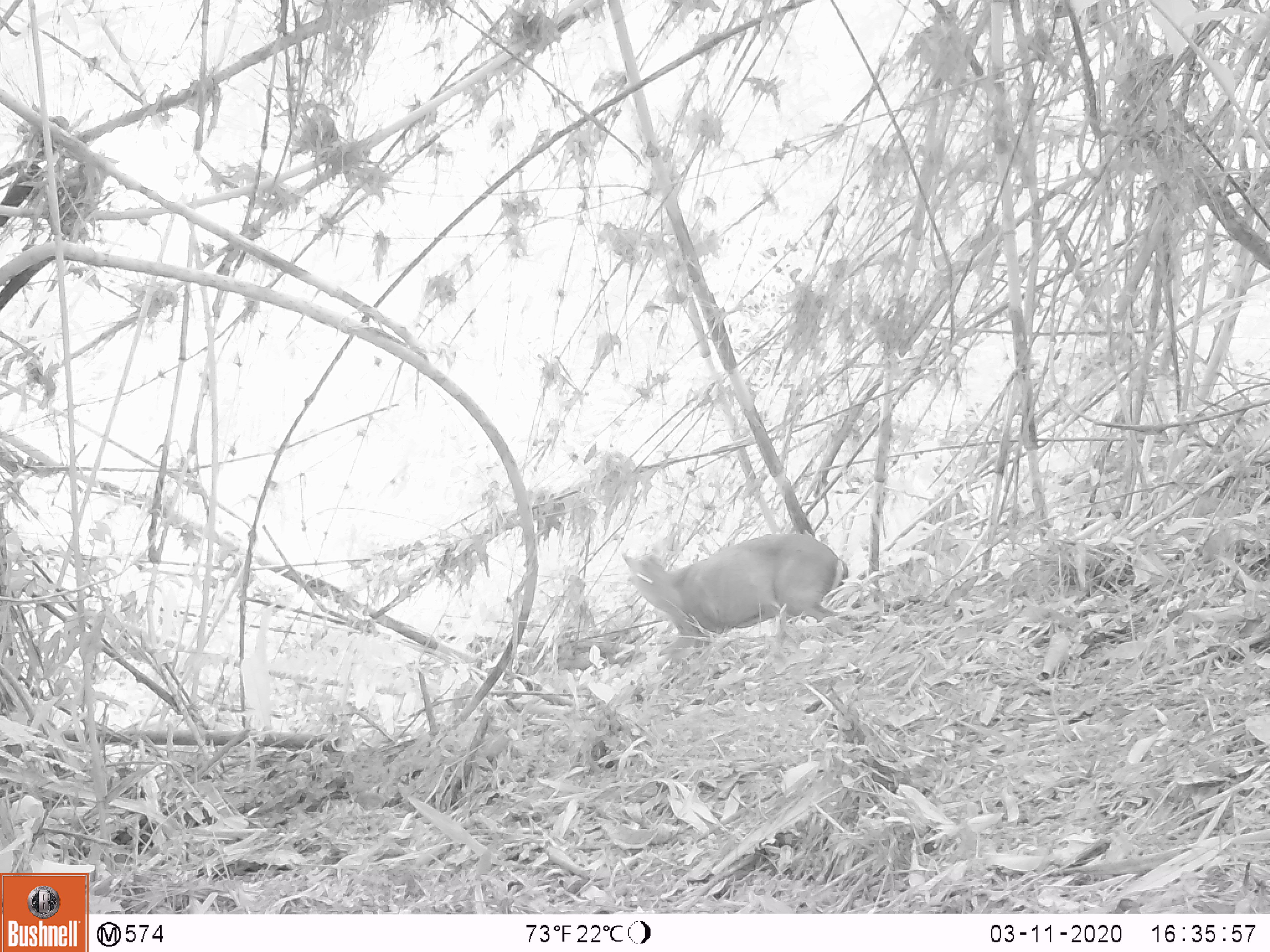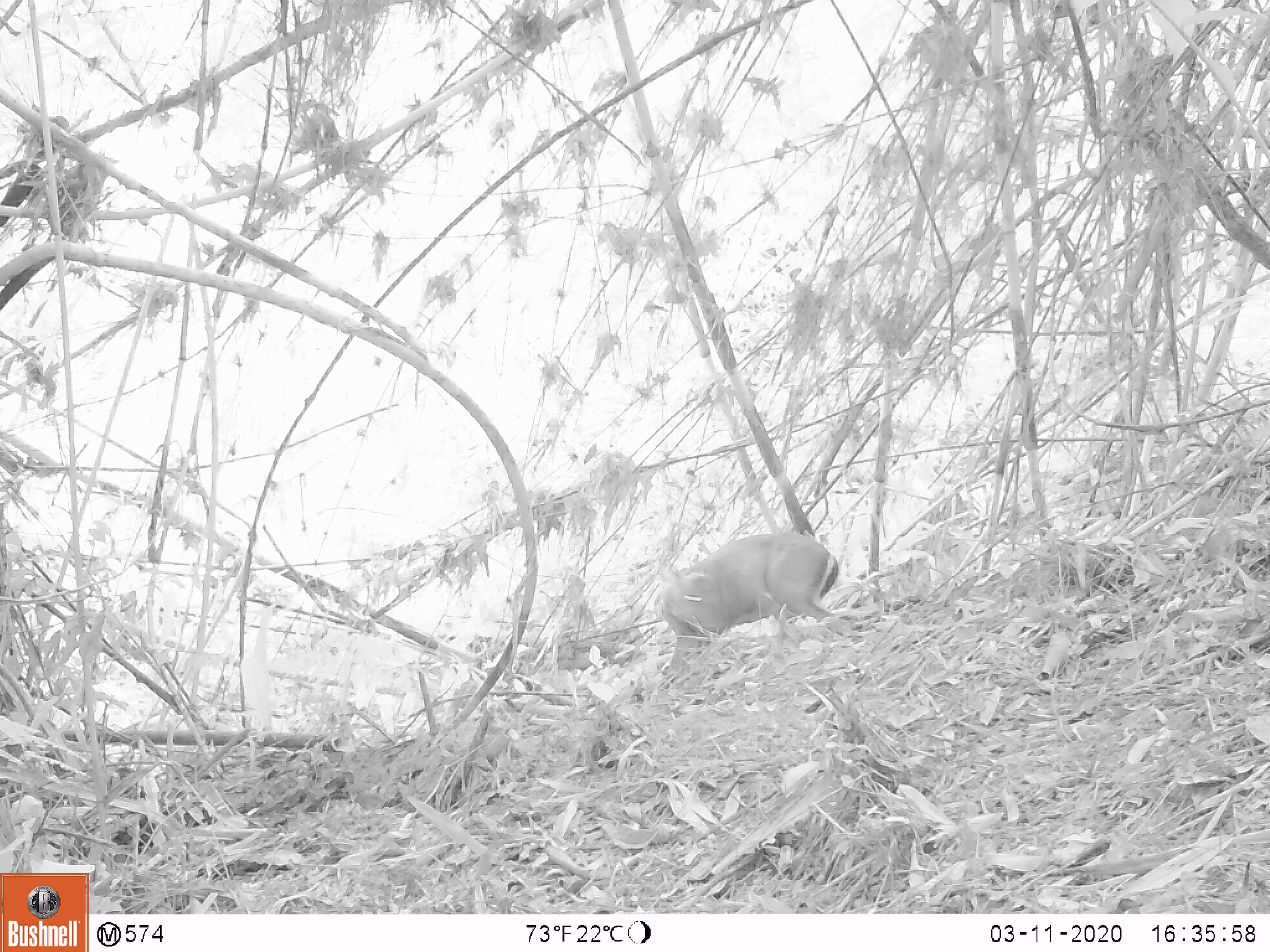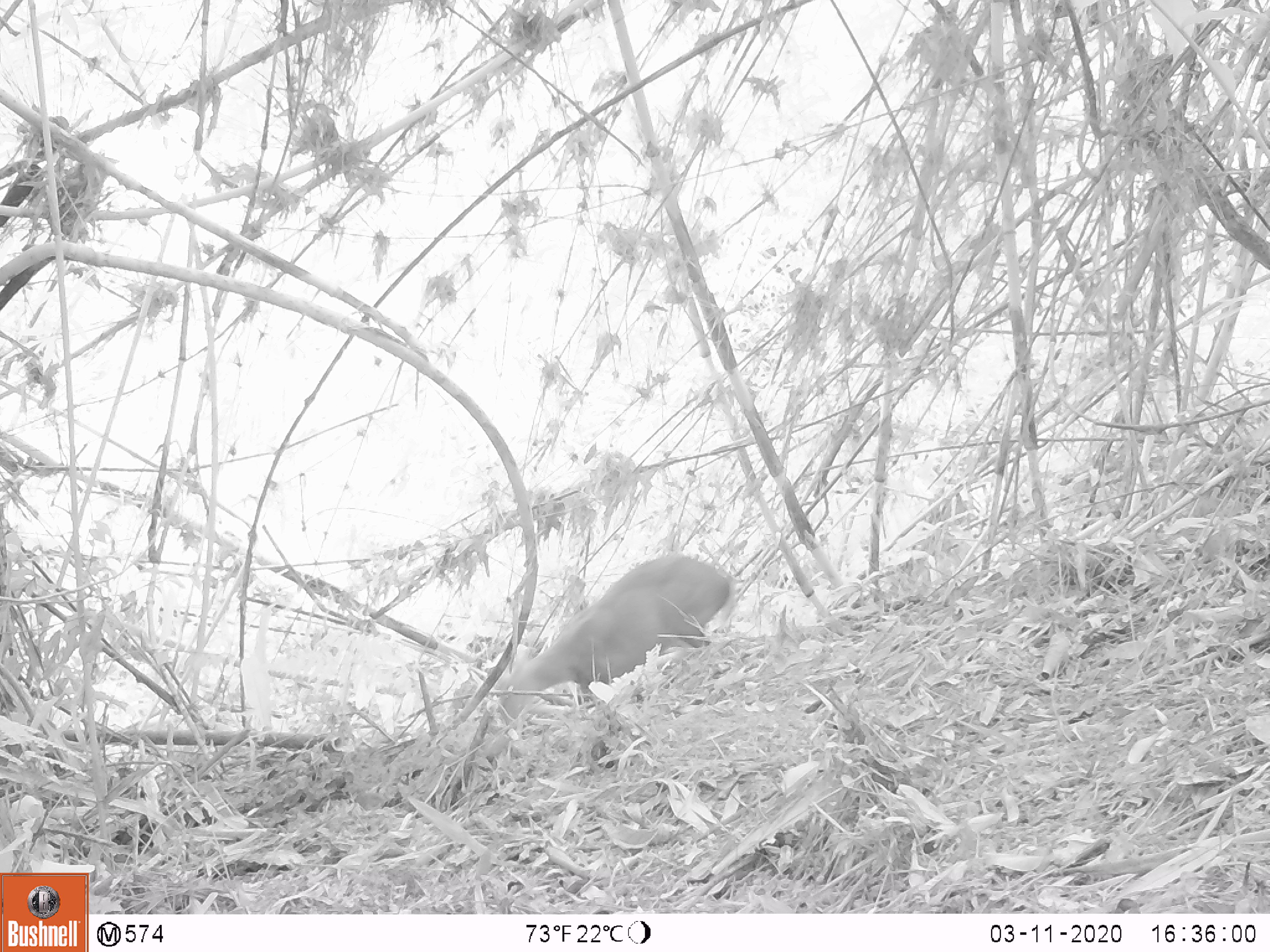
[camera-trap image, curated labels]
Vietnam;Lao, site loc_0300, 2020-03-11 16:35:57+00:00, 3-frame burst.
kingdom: Animalia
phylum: Chordata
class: Mammalia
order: Artiodactyla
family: Cervidae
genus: Muntiacus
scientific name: Muntiacus rooseveltorum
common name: roosevelt's muntjac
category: roosevelts muntjac group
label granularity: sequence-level